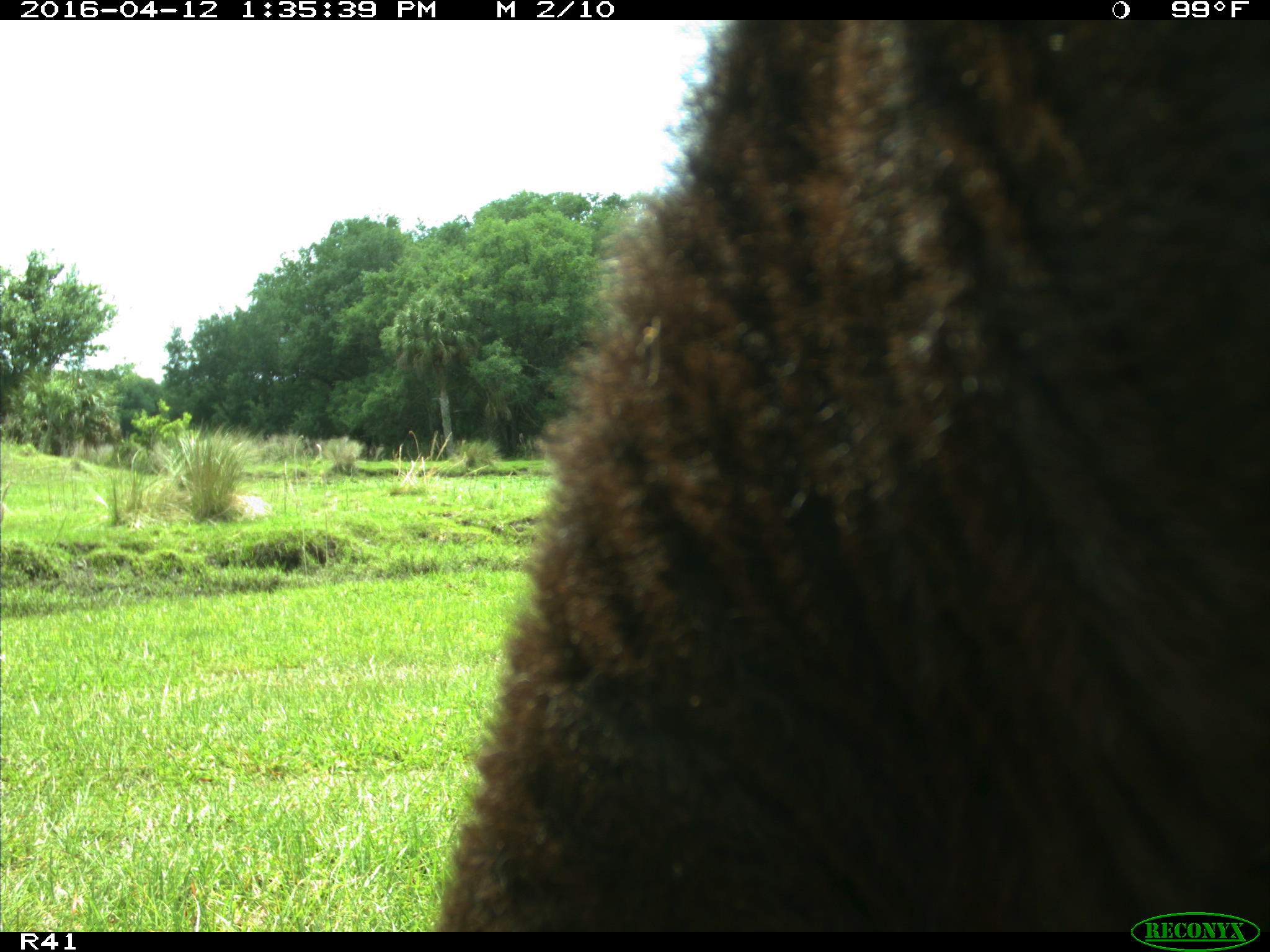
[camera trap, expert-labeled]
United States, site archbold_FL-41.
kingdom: Animalia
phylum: Chordata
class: Mammalia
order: Artiodactyla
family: Bovidae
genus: Bos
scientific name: Bos taurus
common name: domestic cow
Bos taurus (domestic cow).